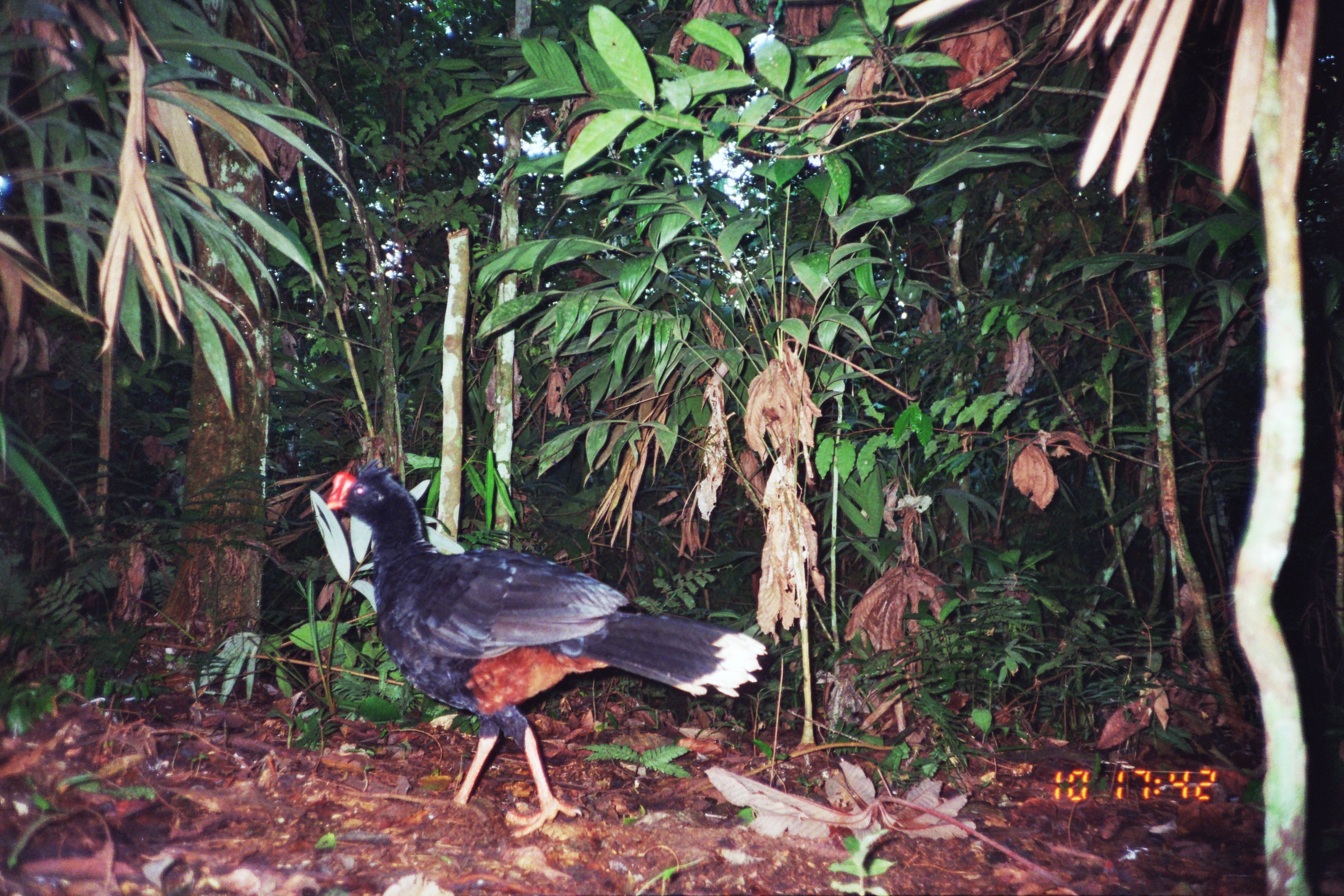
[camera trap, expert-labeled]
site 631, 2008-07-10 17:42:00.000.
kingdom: Animalia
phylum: Chordata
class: Aves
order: Galliformes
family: Cracidae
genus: Mitu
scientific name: Mitu tuberosum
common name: razor-billed curassow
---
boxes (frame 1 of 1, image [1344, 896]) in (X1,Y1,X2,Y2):
mitu tuberosum: (321,455,764,838)